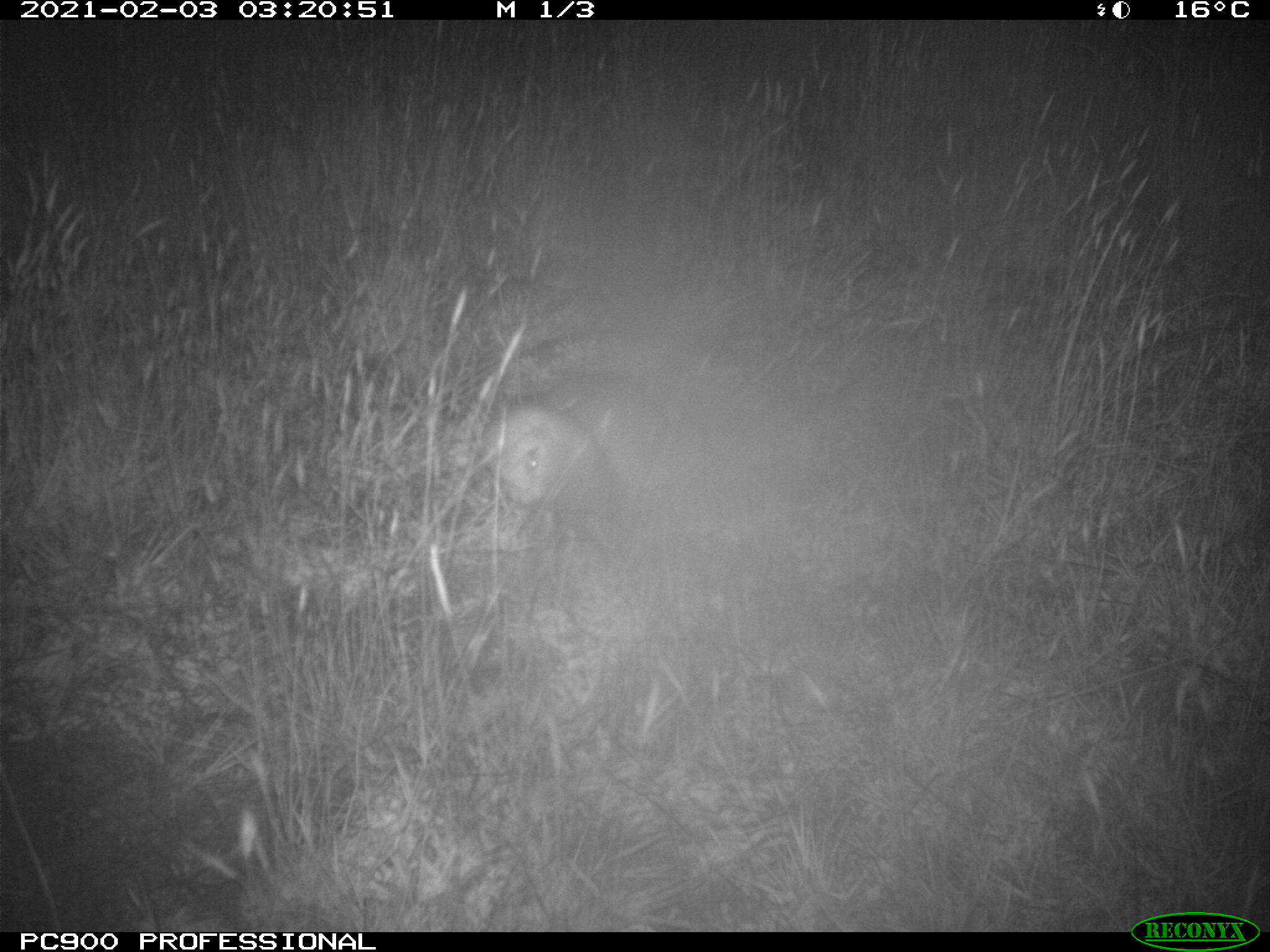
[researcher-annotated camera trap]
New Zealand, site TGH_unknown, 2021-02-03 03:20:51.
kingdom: Animalia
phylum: Chordata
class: Mammalia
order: Carnivora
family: Mustelidae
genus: Mustela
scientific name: Mustela furo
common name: ferret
Ferret (Mustela furo).